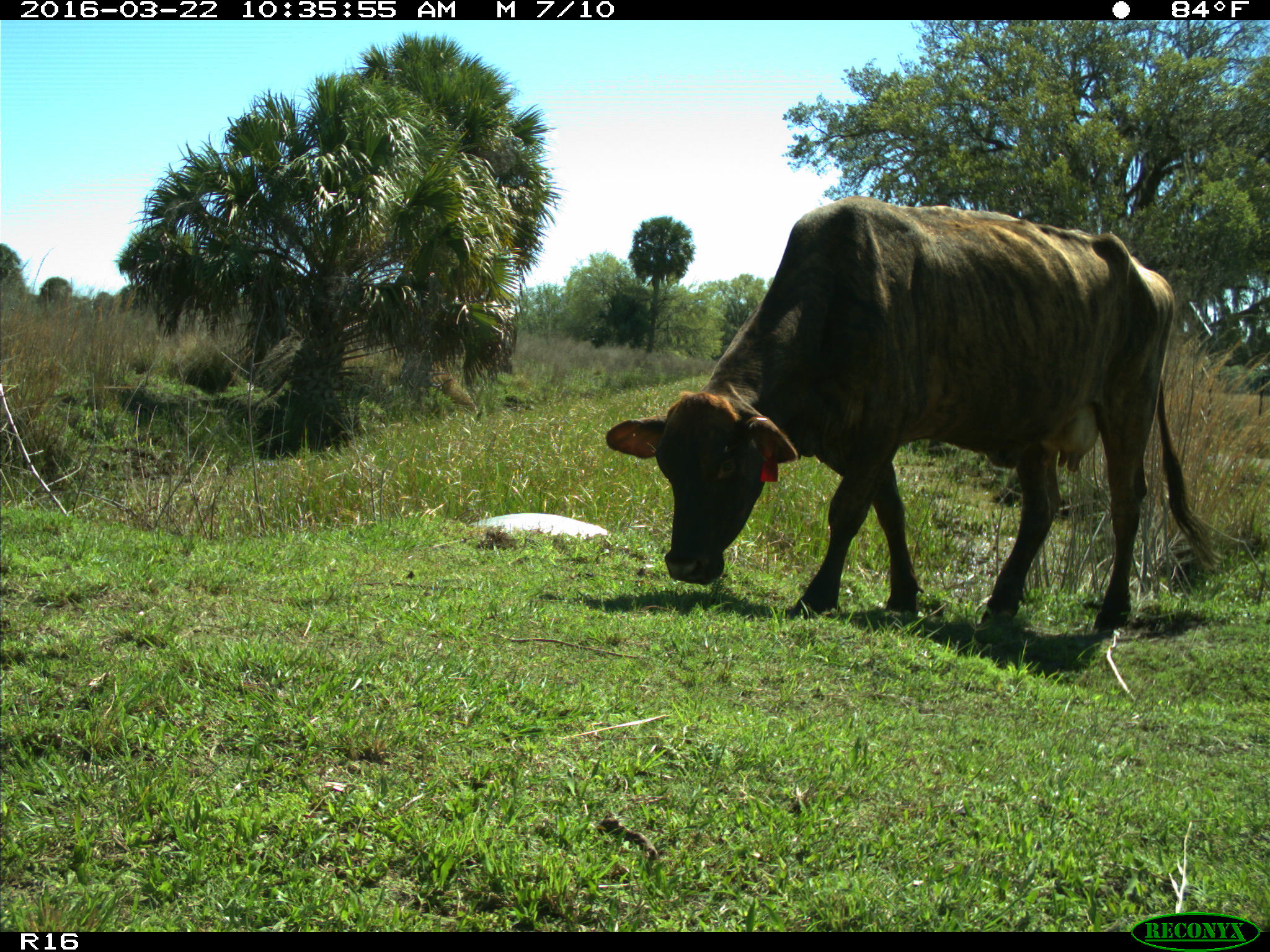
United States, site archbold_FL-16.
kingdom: Animalia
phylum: Chordata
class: Mammalia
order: Artiodactyla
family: Bovidae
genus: Bos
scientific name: Bos taurus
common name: domestic cow